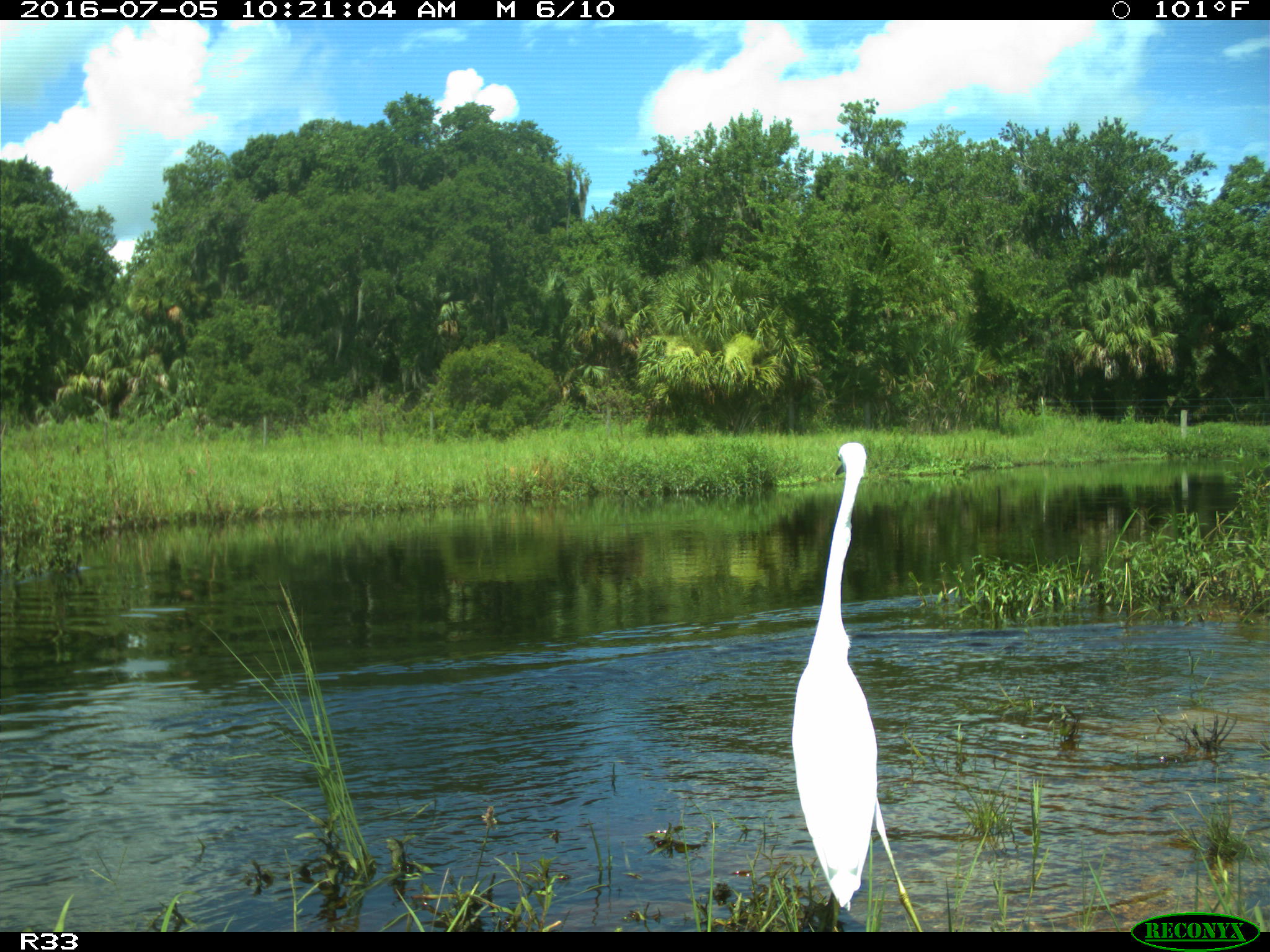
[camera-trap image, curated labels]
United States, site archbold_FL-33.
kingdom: Animalia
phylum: Chordata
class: Aves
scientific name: Aves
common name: birds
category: unidentified bird